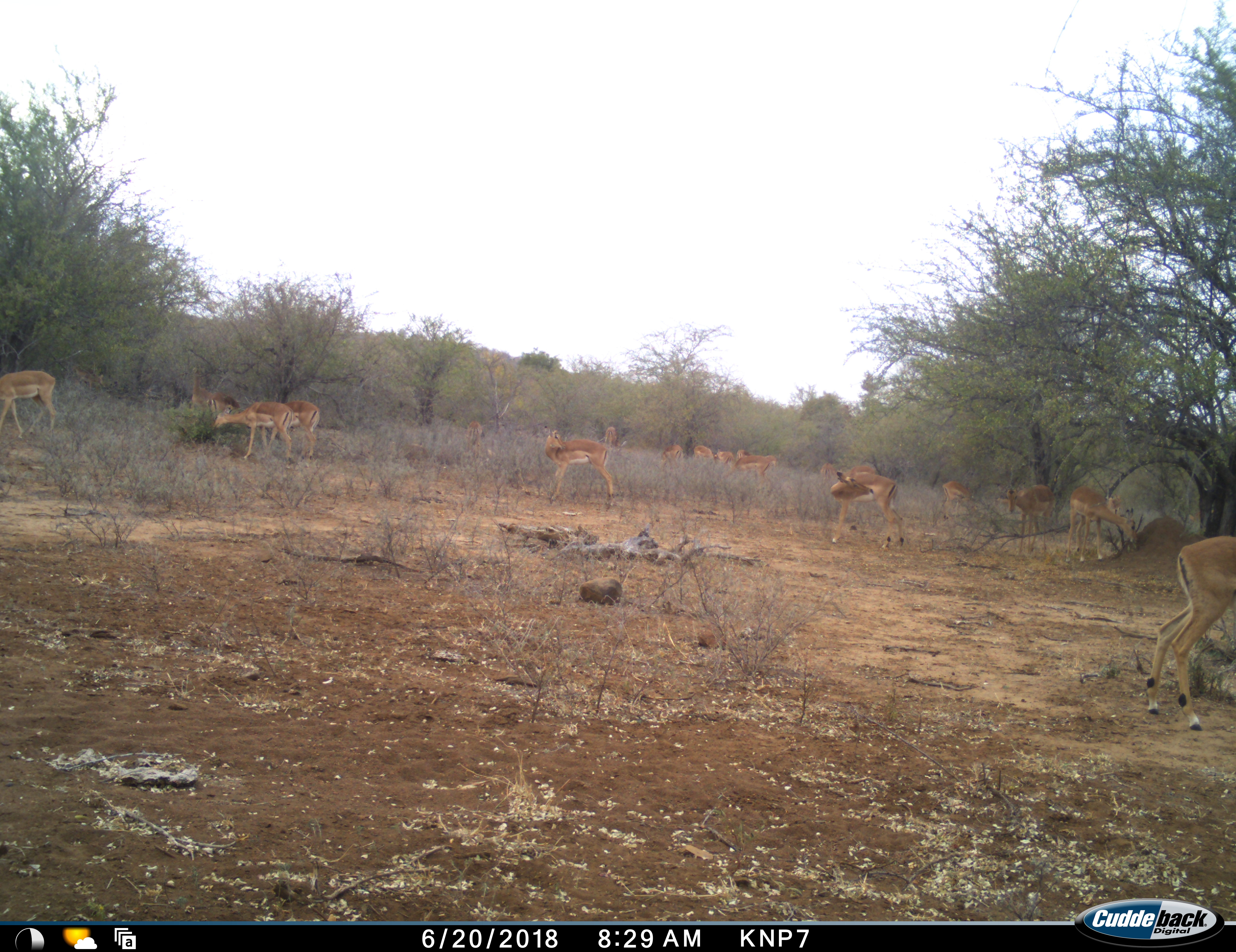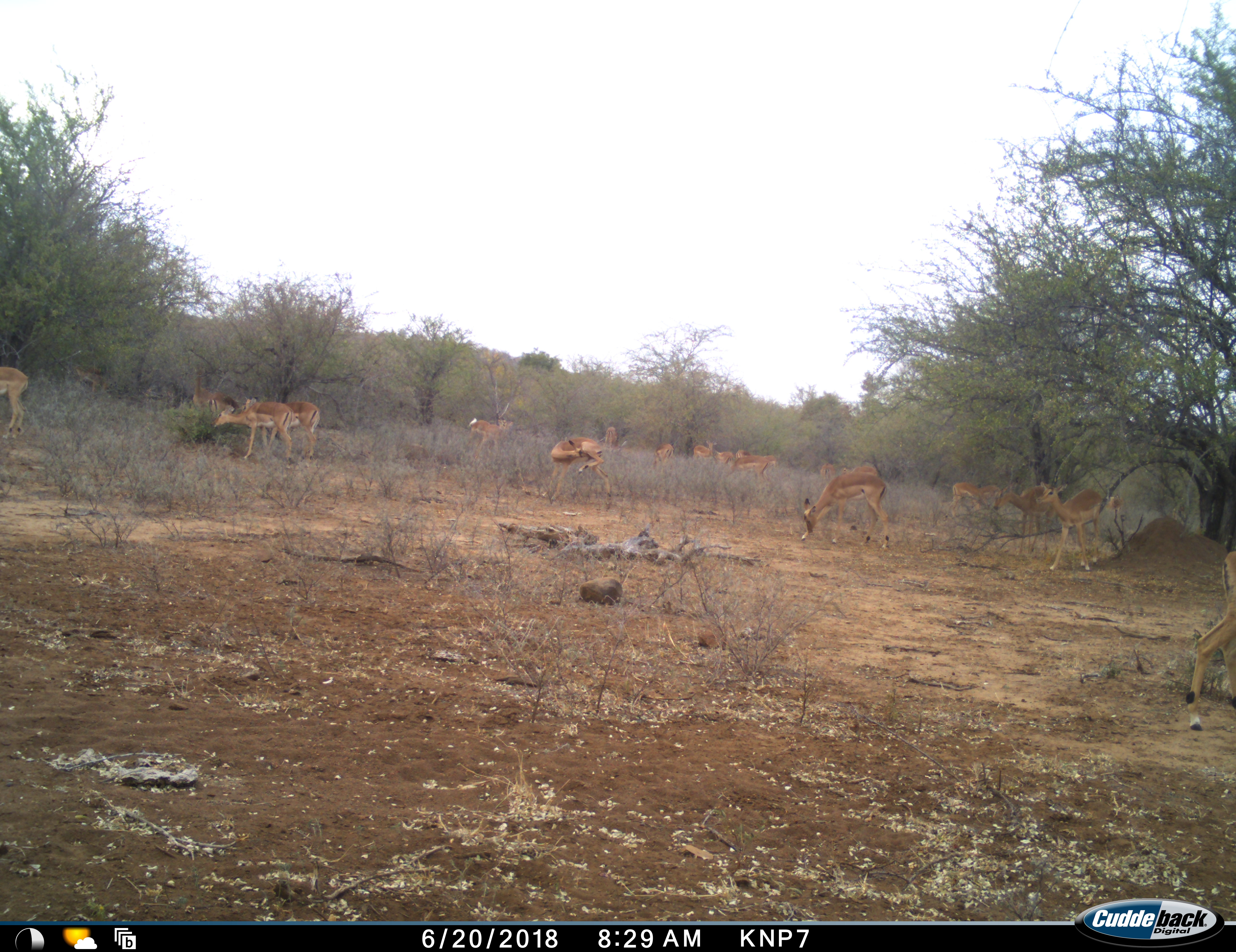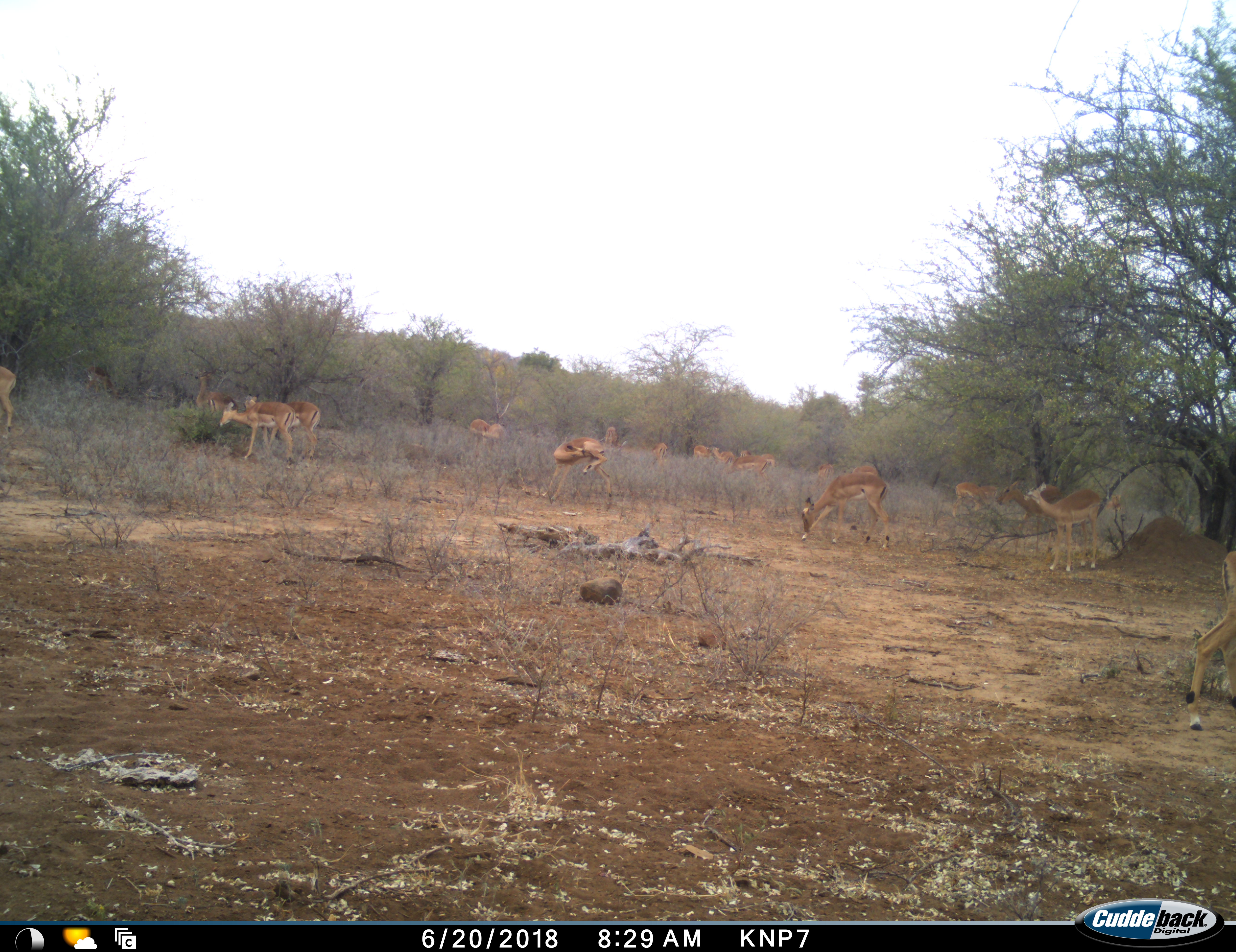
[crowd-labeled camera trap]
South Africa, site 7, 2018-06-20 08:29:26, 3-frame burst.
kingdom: Animalia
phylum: Chordata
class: Mammalia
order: Artiodactyla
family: Bovidae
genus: Aepyceros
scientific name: Aepyceros melampus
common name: impala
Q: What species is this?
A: Impala (Aepyceros melampus).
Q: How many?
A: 11-50.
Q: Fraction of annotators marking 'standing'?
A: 100%.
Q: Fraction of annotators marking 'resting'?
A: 25%.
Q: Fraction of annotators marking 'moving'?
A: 88%.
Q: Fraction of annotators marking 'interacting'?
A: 25%.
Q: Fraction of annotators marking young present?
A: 12%.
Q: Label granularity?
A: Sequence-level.